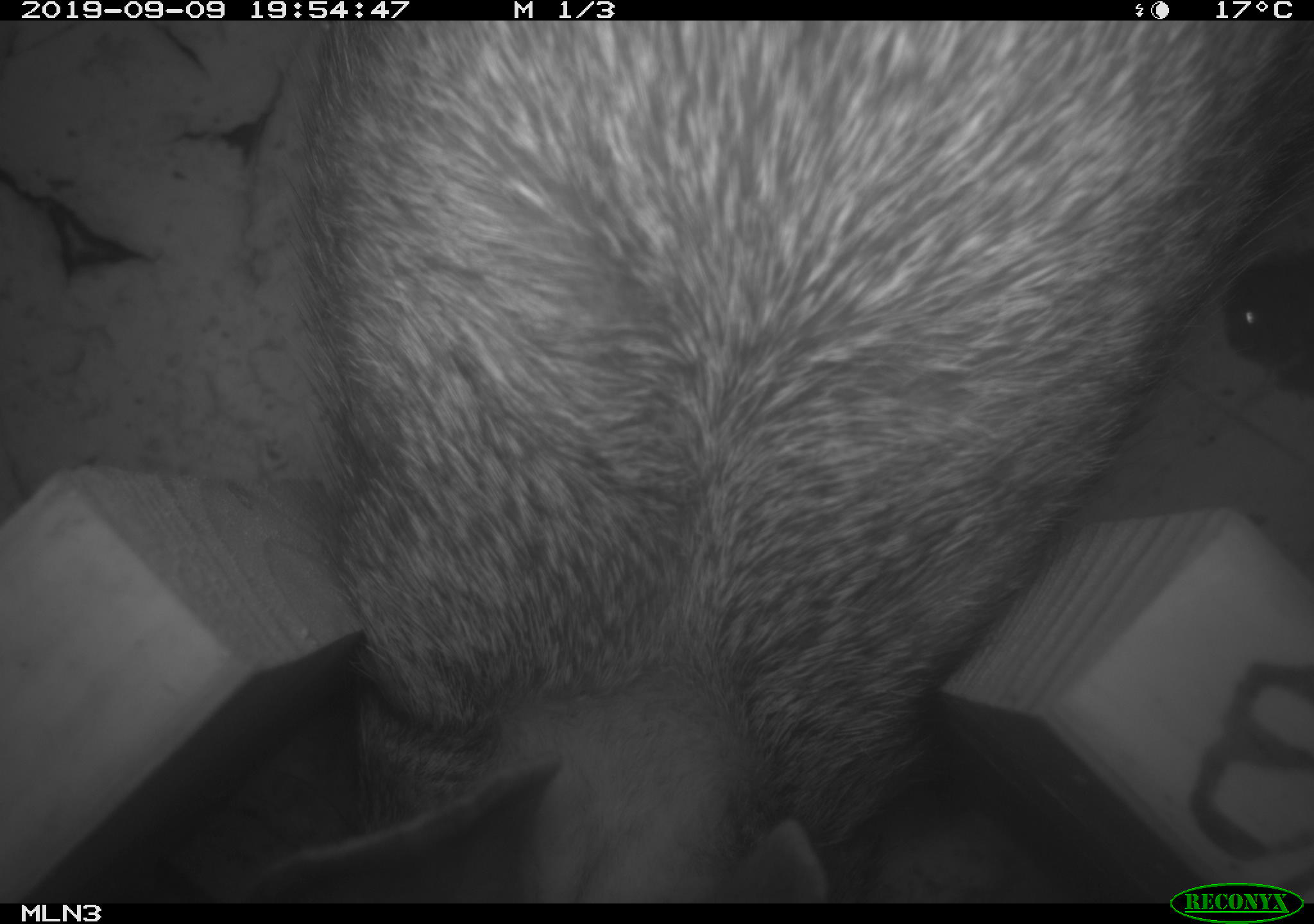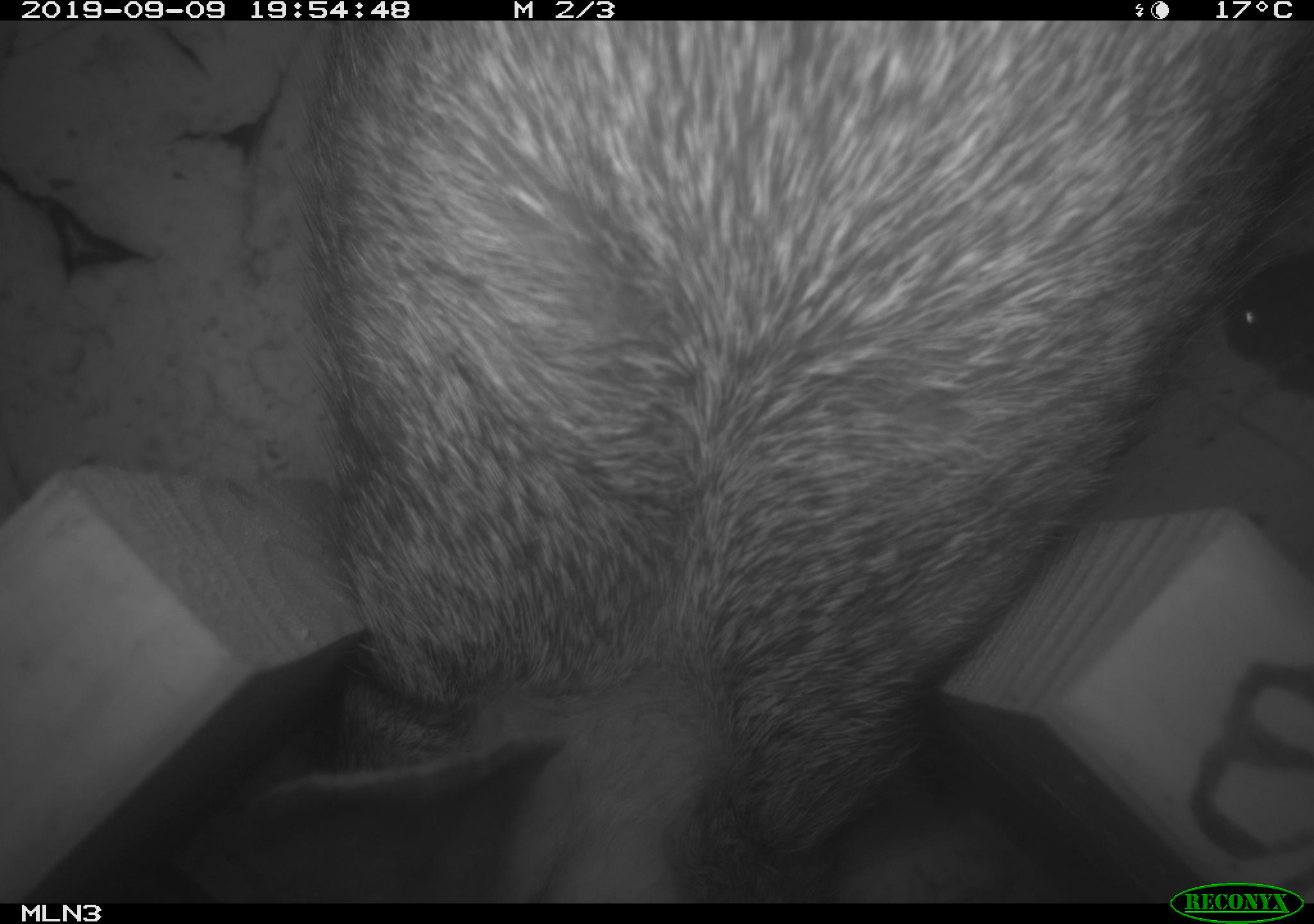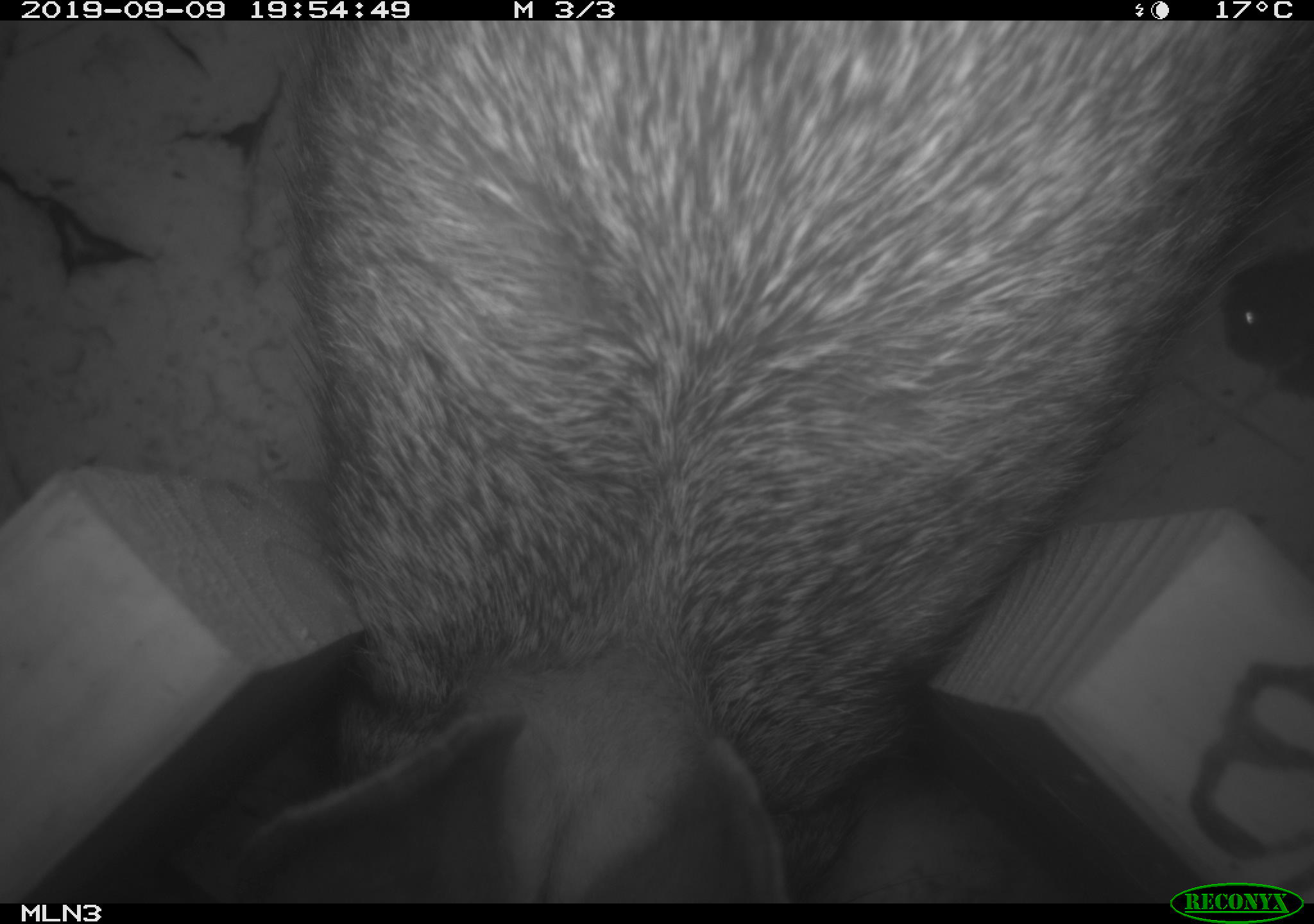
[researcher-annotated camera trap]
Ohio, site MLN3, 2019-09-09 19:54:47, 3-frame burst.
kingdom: Animalia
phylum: Chordata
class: Mammalia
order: Lagomorpha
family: Leporidae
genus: Sylvilagus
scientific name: Sylvilagus floridanus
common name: eastern cottontail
Eastern cottontail (Sylvilagus floridanus).